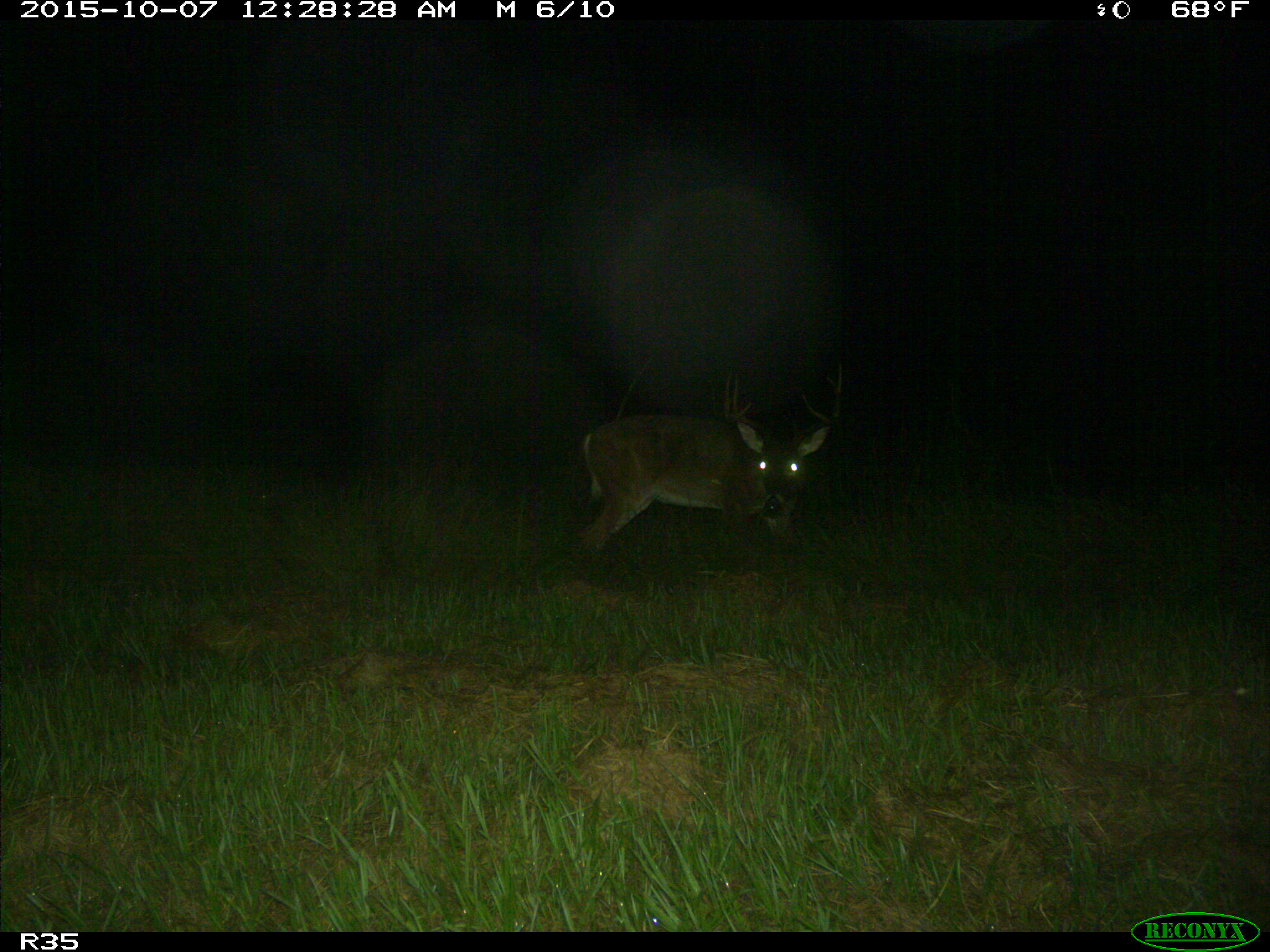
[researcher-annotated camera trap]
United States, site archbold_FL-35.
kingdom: Animalia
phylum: Chordata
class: Mammalia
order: Artiodactyla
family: Cervidae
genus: Odocoileus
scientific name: Odocoileus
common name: deer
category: unidentified deer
Unidentified deer (deer) (Odocoileus).